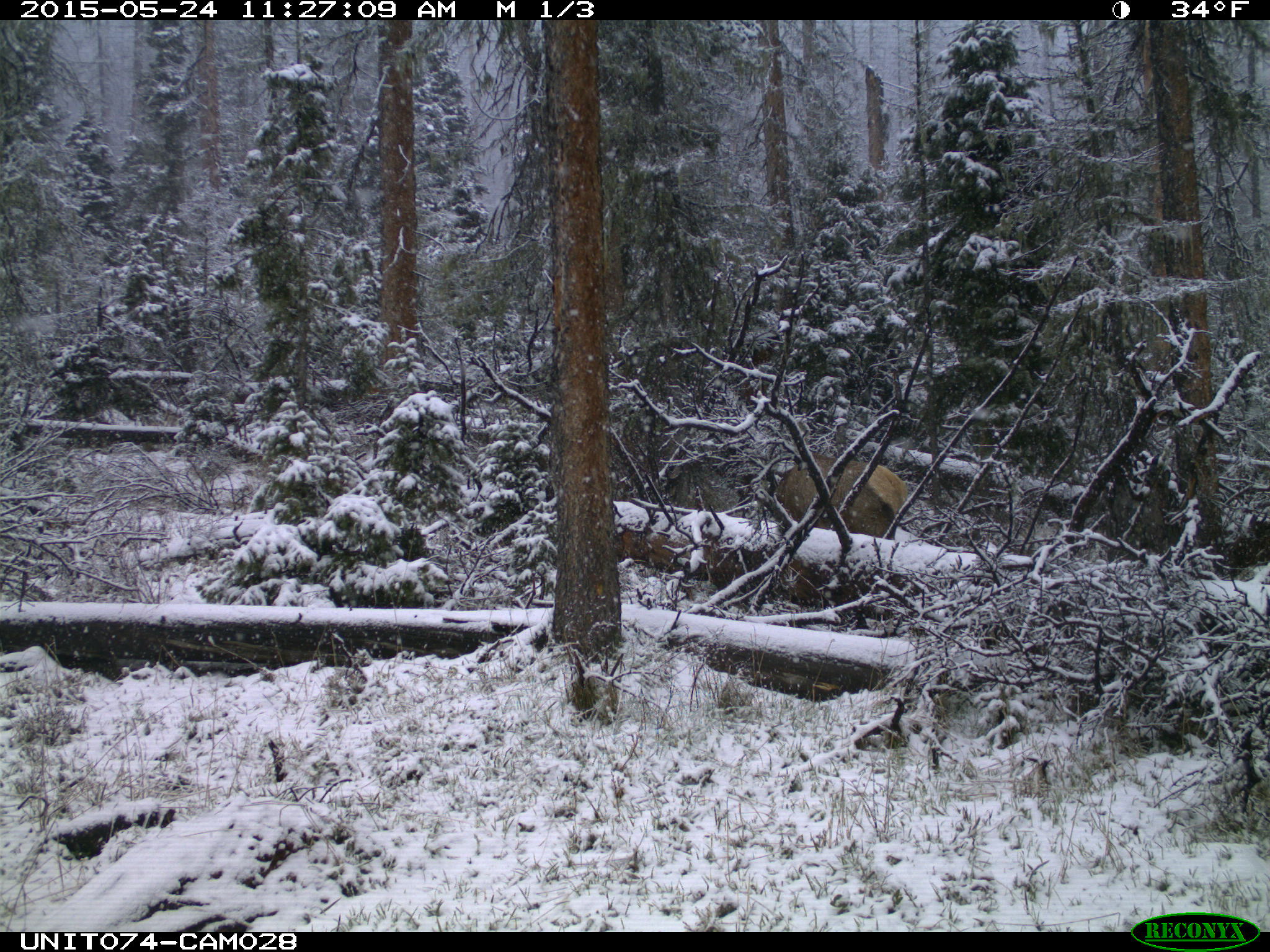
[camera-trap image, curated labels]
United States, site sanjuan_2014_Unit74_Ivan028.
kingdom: Animalia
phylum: Chordata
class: Mammalia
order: Artiodactyla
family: Cervidae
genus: Cervus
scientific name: Cervus elaphus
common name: red deer